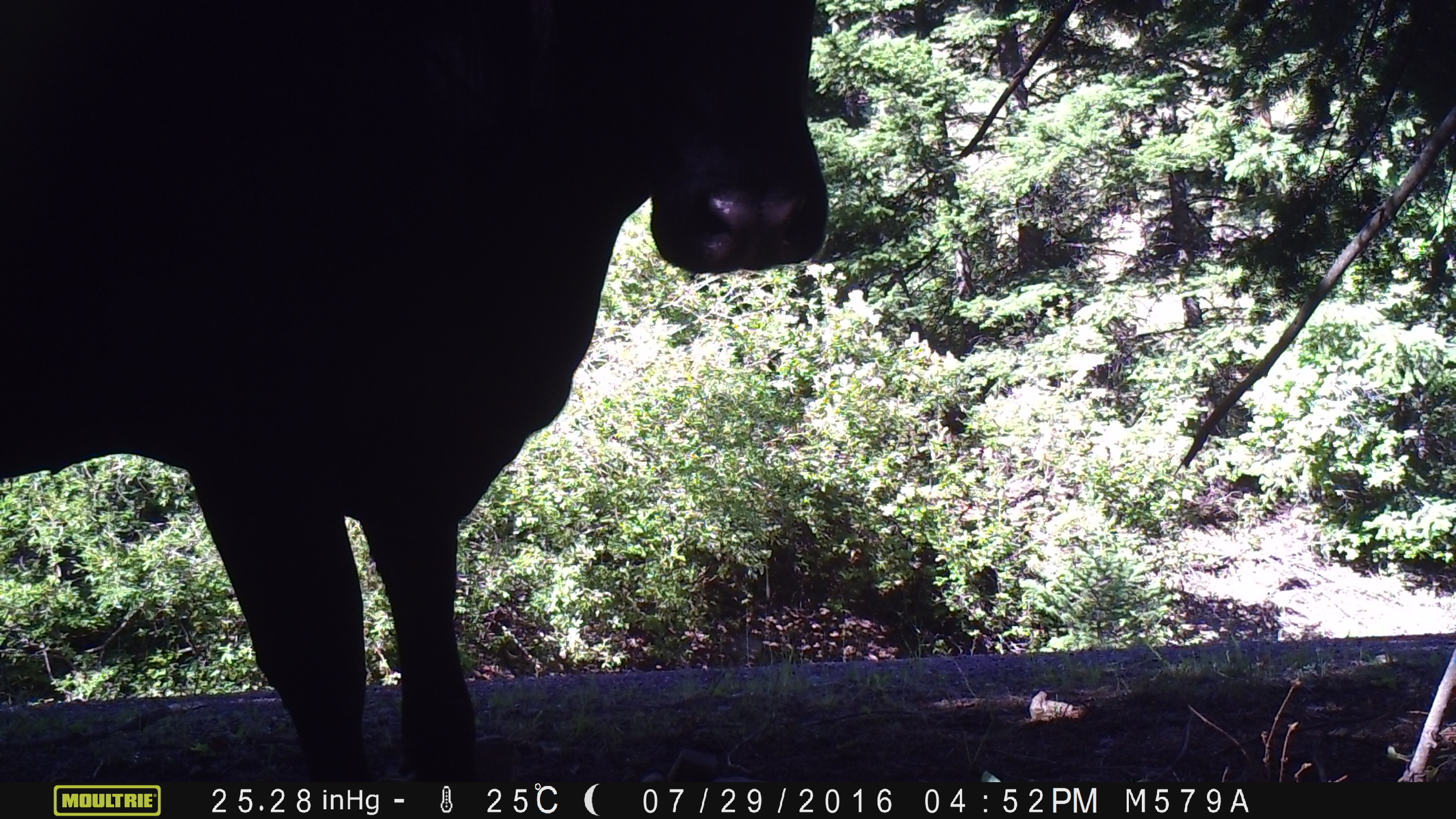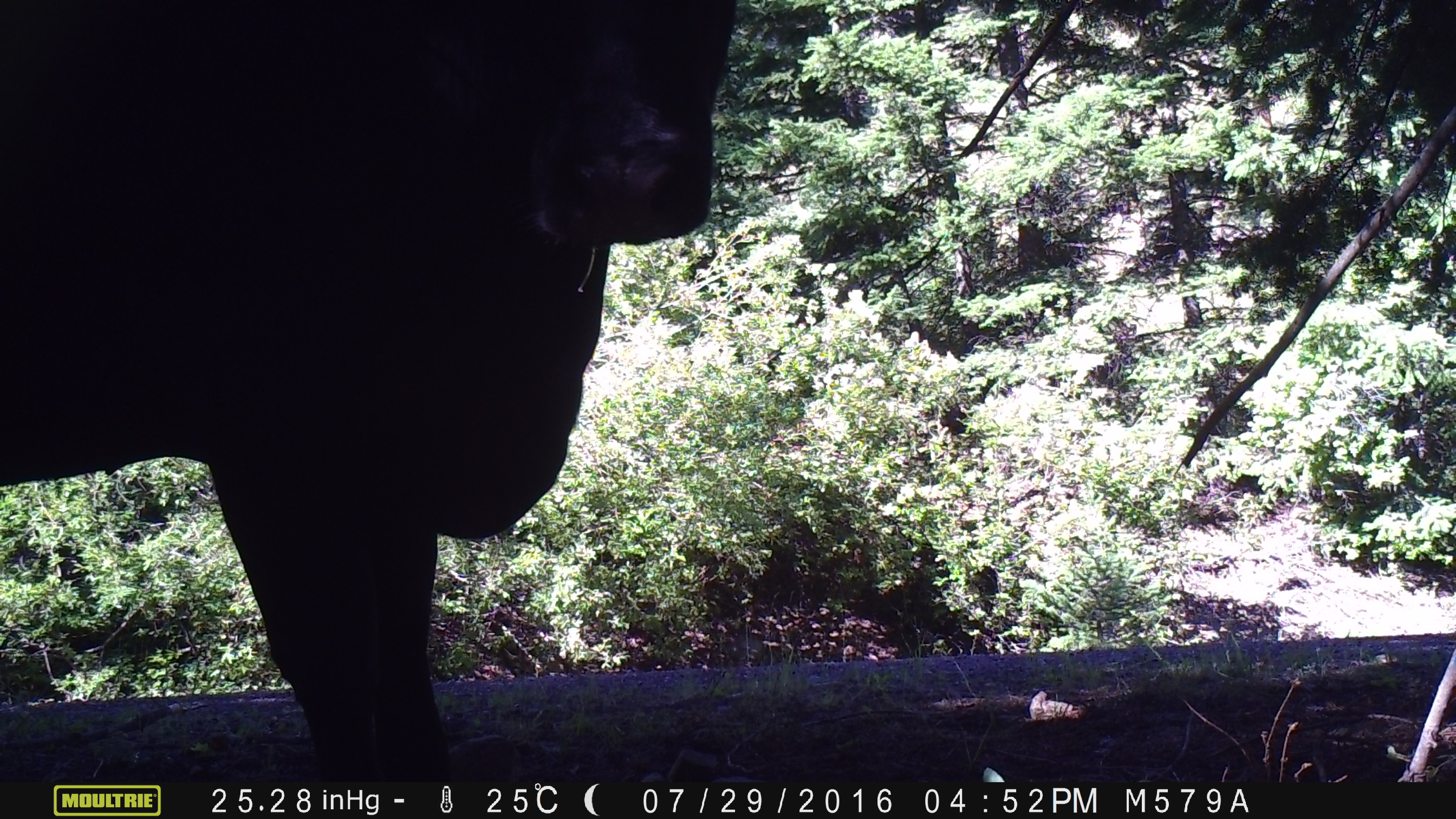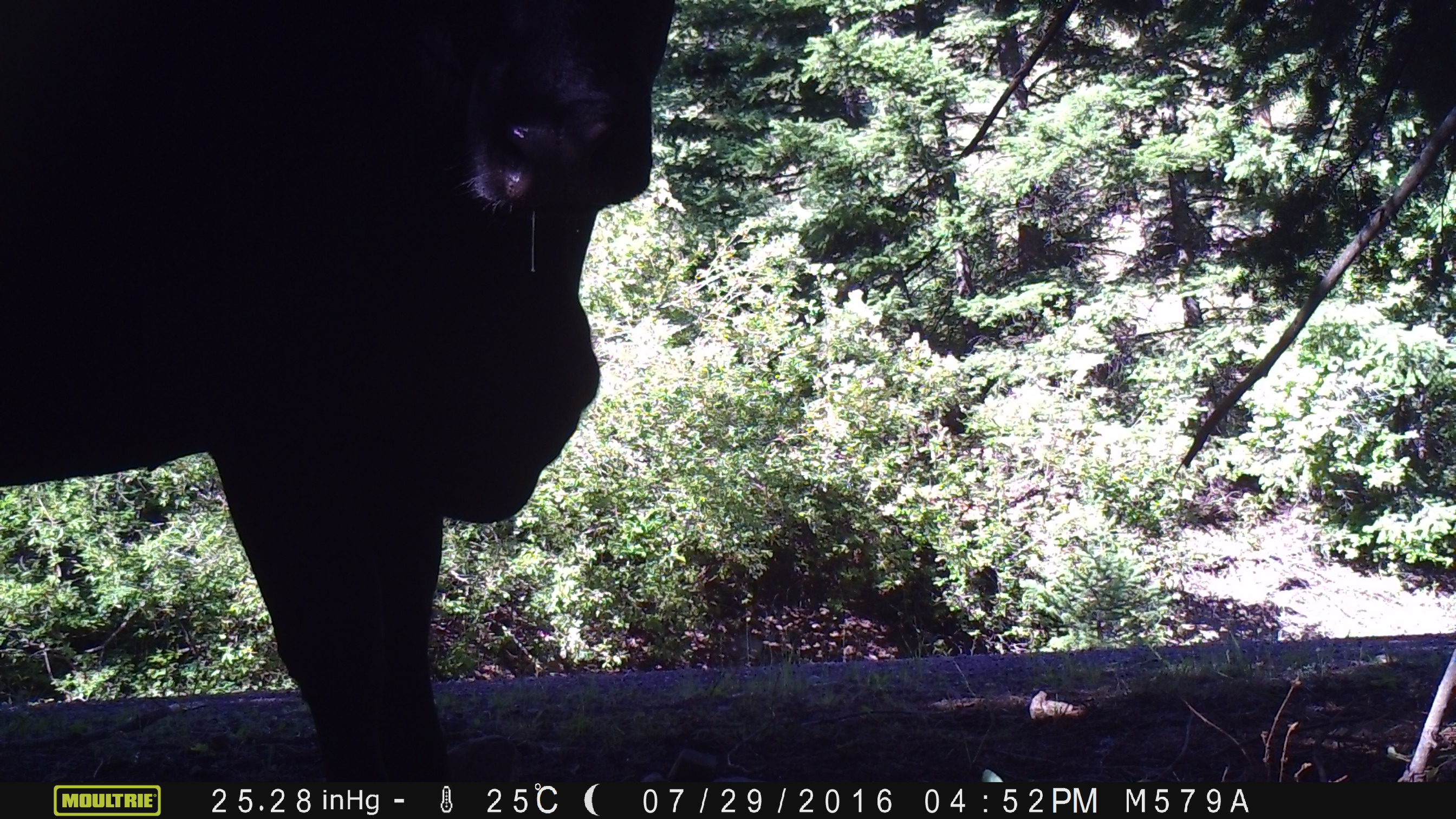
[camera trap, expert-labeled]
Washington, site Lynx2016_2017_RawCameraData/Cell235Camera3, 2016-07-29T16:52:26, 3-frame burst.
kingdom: Animalia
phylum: Chordata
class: Mammalia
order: Artiodactyla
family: Bovidae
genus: Bos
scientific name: Bos taurus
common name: domestic cattle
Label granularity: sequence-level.